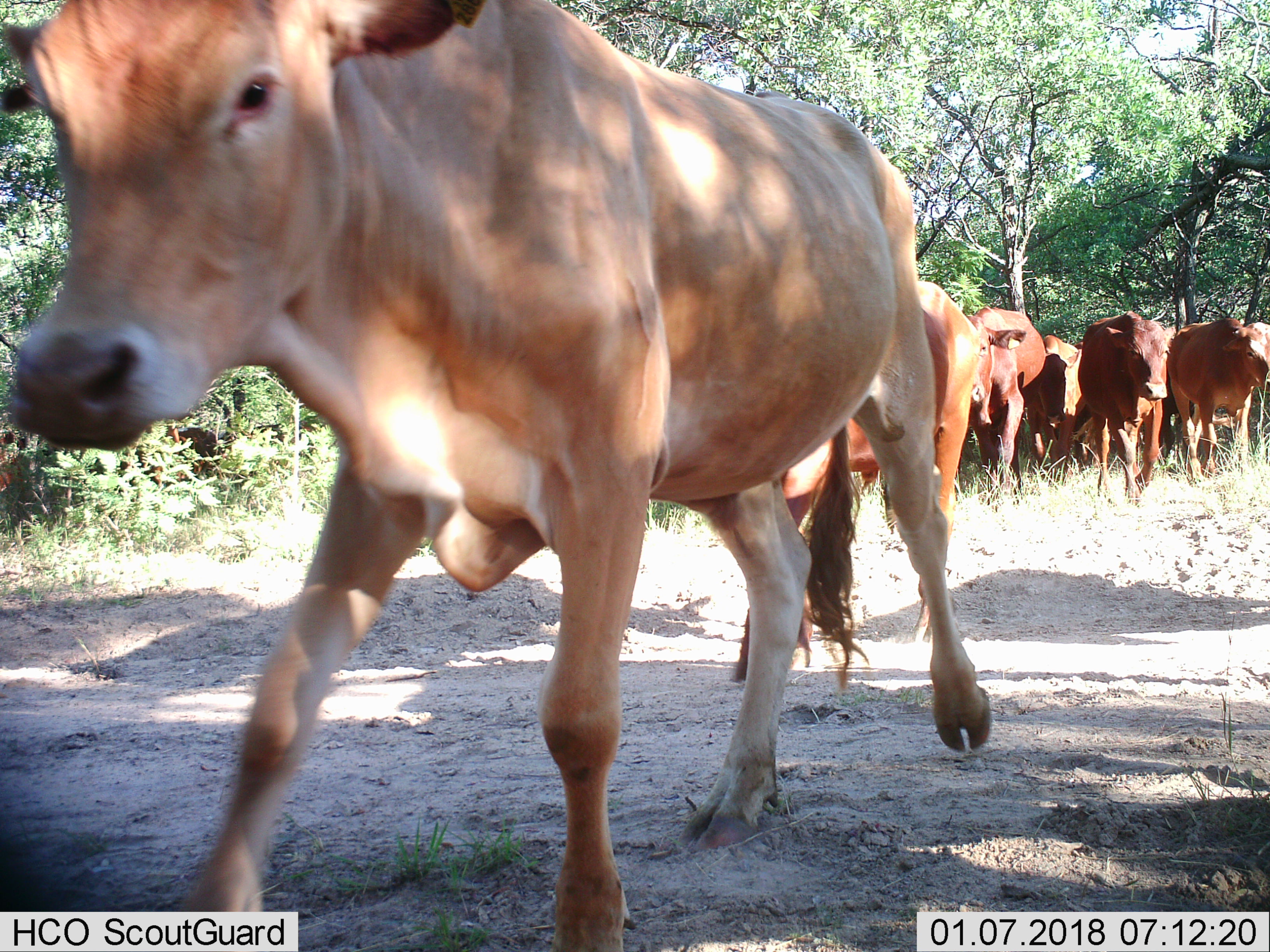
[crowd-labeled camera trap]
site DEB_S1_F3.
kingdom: Animalia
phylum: Chordata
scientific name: Vertebrata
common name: domestic animal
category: domesticanimal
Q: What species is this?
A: Domesticanimal (domestic animal) (Vertebrata).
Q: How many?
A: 11-50.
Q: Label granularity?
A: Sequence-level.